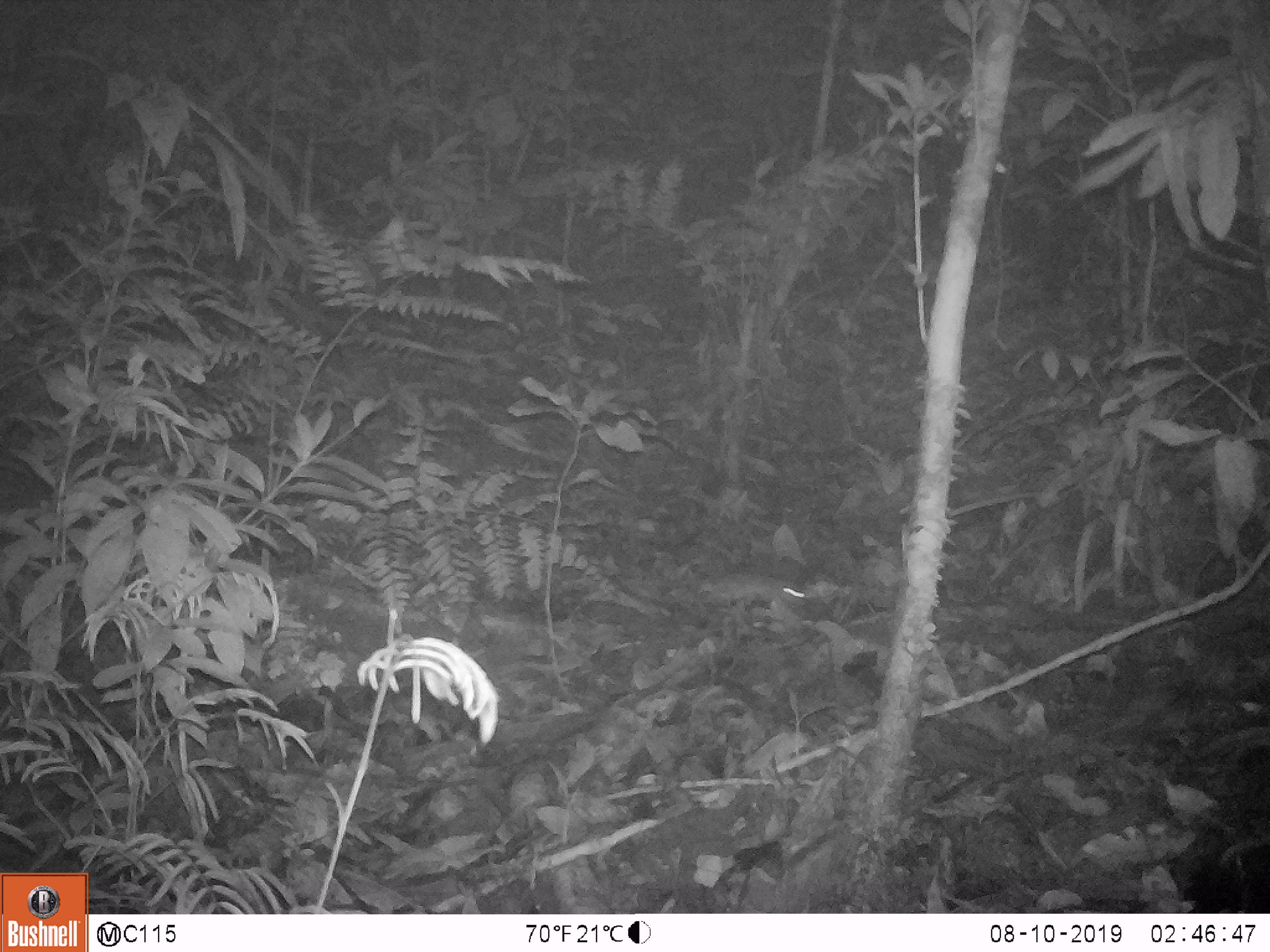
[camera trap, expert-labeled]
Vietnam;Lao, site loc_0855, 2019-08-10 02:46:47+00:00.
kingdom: Animalia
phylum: Chordata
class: Mammalia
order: Rodentia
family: Muridae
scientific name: Muridae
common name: old-world mice and rats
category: unidentified murid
Unidentified murid (old-world mice and rats) (Muridae). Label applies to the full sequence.